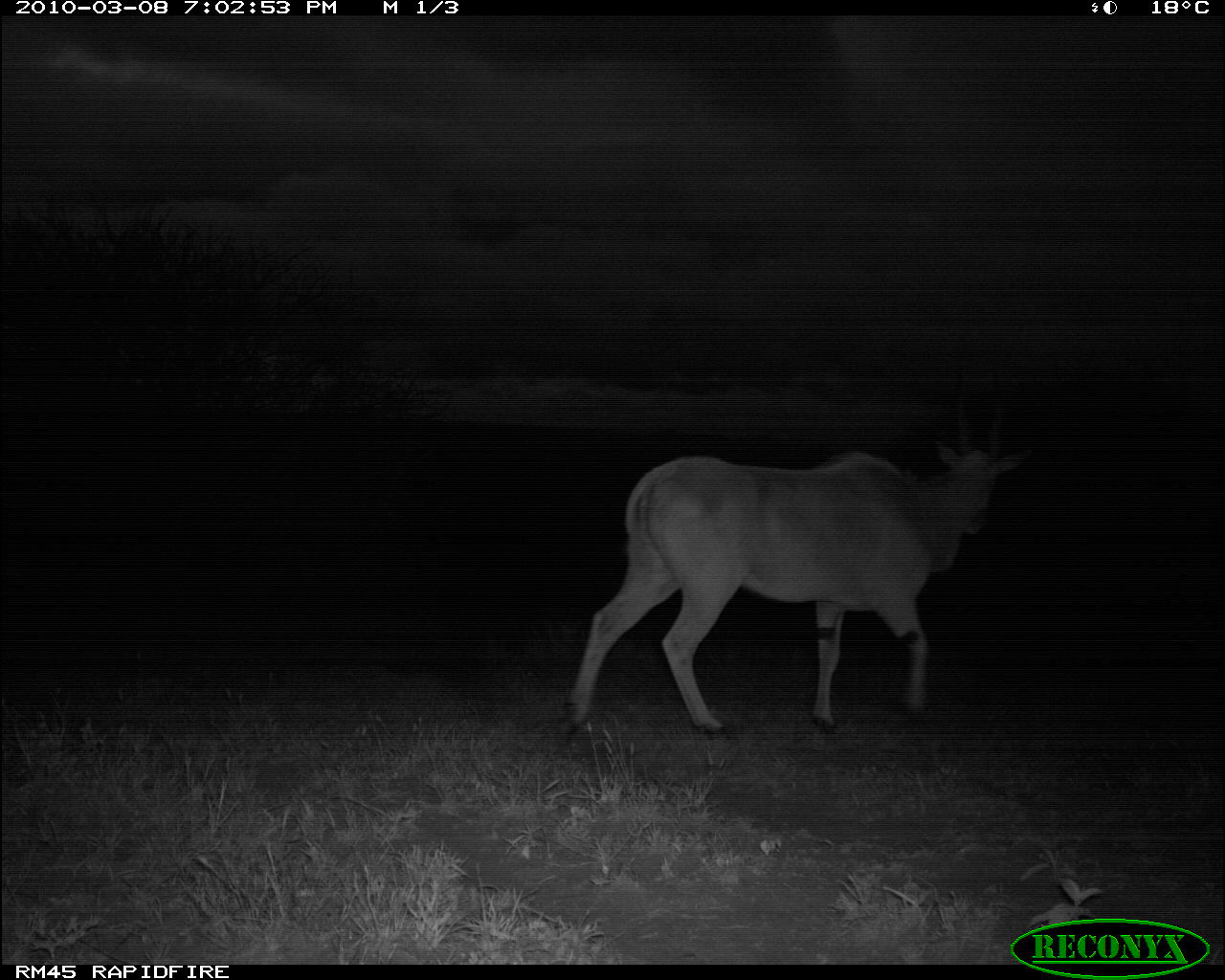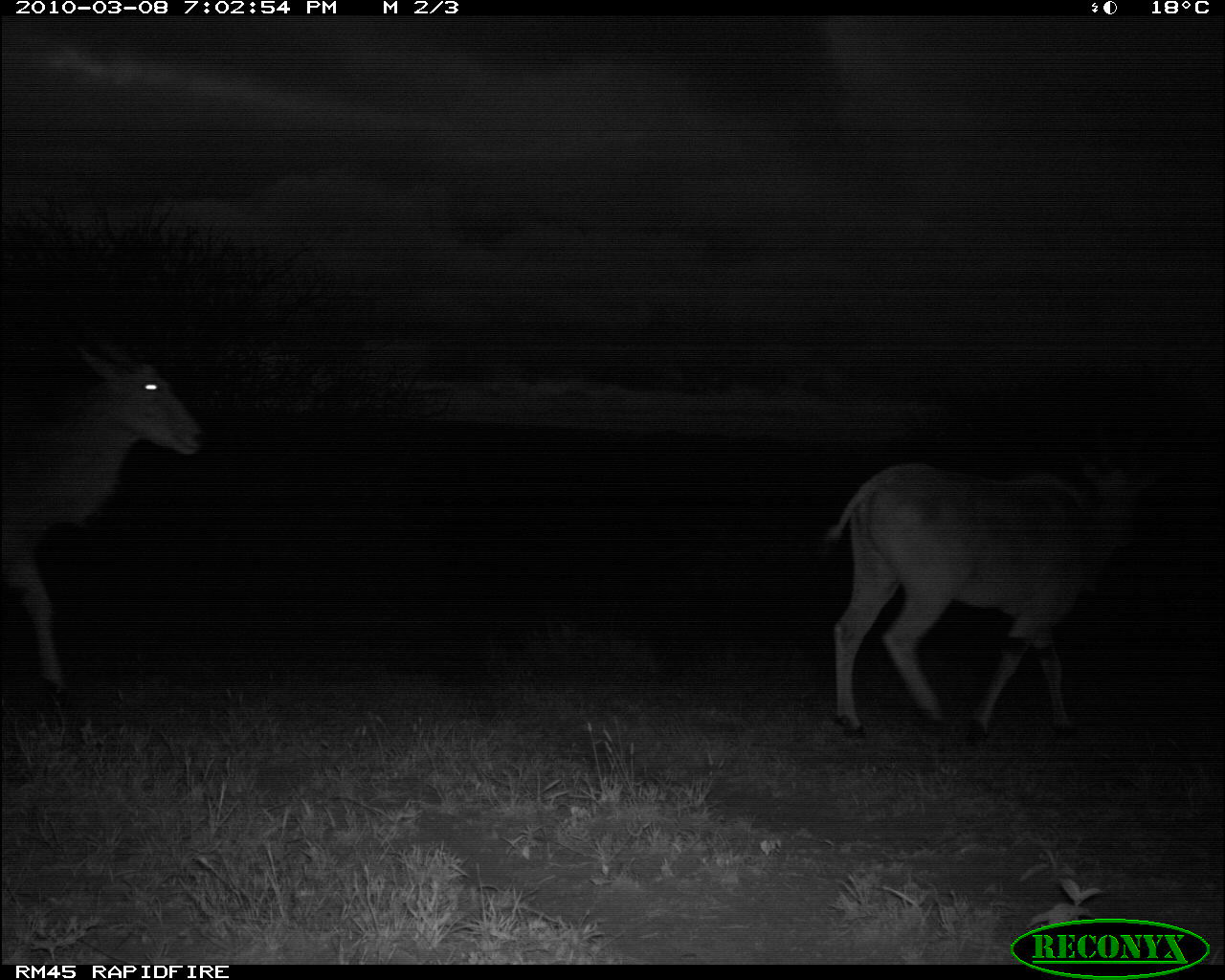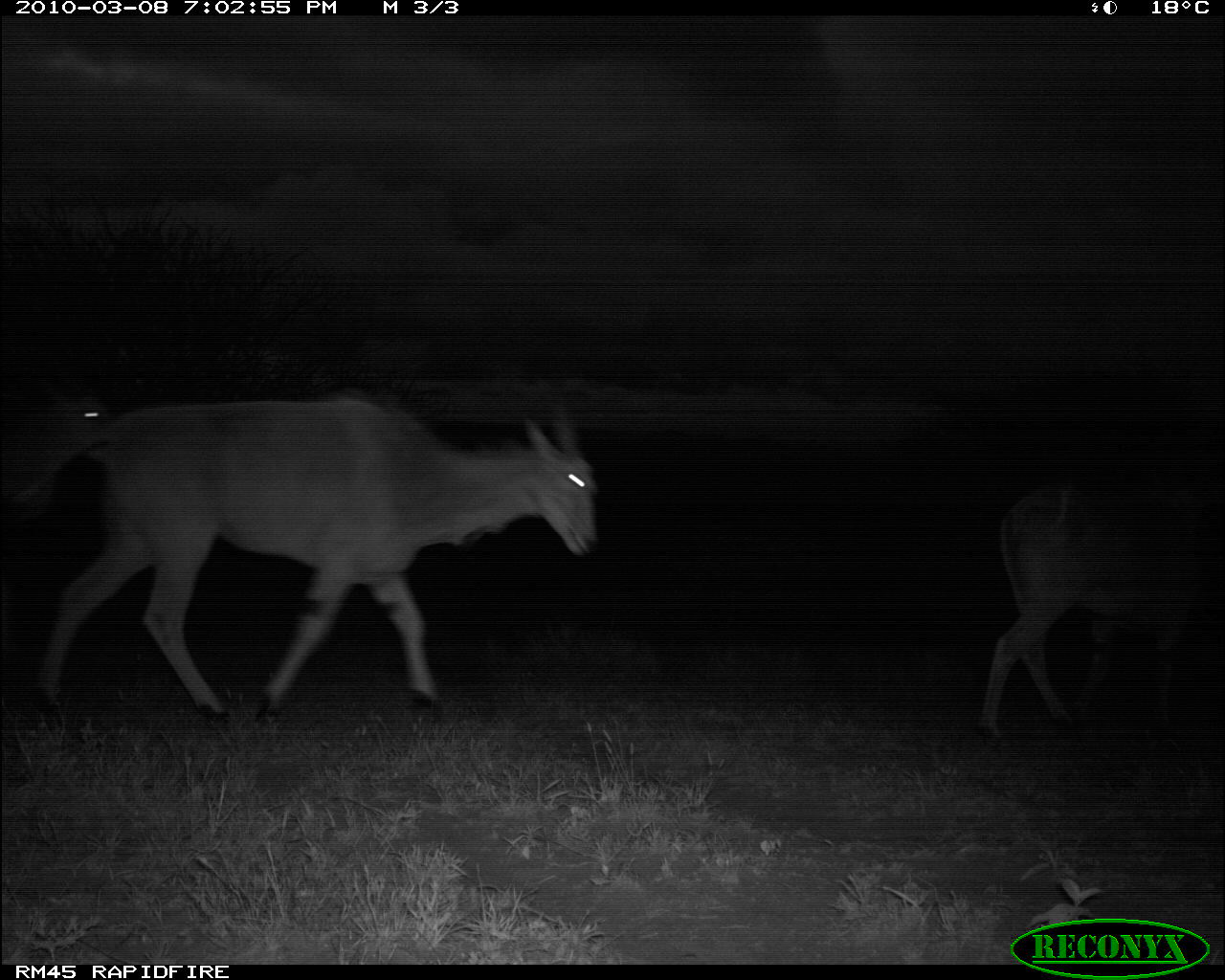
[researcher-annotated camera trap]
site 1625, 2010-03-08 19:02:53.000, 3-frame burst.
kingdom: Animalia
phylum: Chordata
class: Mammalia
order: Artiodactyla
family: Bovidae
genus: Tragelaphus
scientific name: Tragelaphus oryx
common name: eland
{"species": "Tragelaphus oryx (eland)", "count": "1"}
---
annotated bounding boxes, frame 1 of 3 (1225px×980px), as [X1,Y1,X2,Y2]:
tragelaphus oryx: [555,401,1038,742]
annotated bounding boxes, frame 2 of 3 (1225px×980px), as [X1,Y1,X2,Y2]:
tragelaphus oryx: [822,460,1153,739]; [0,332,207,691]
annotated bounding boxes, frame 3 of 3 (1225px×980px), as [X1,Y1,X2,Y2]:
tragelaphus oryx: [37,391,598,725]; [976,477,1225,747]; [1,388,122,509]